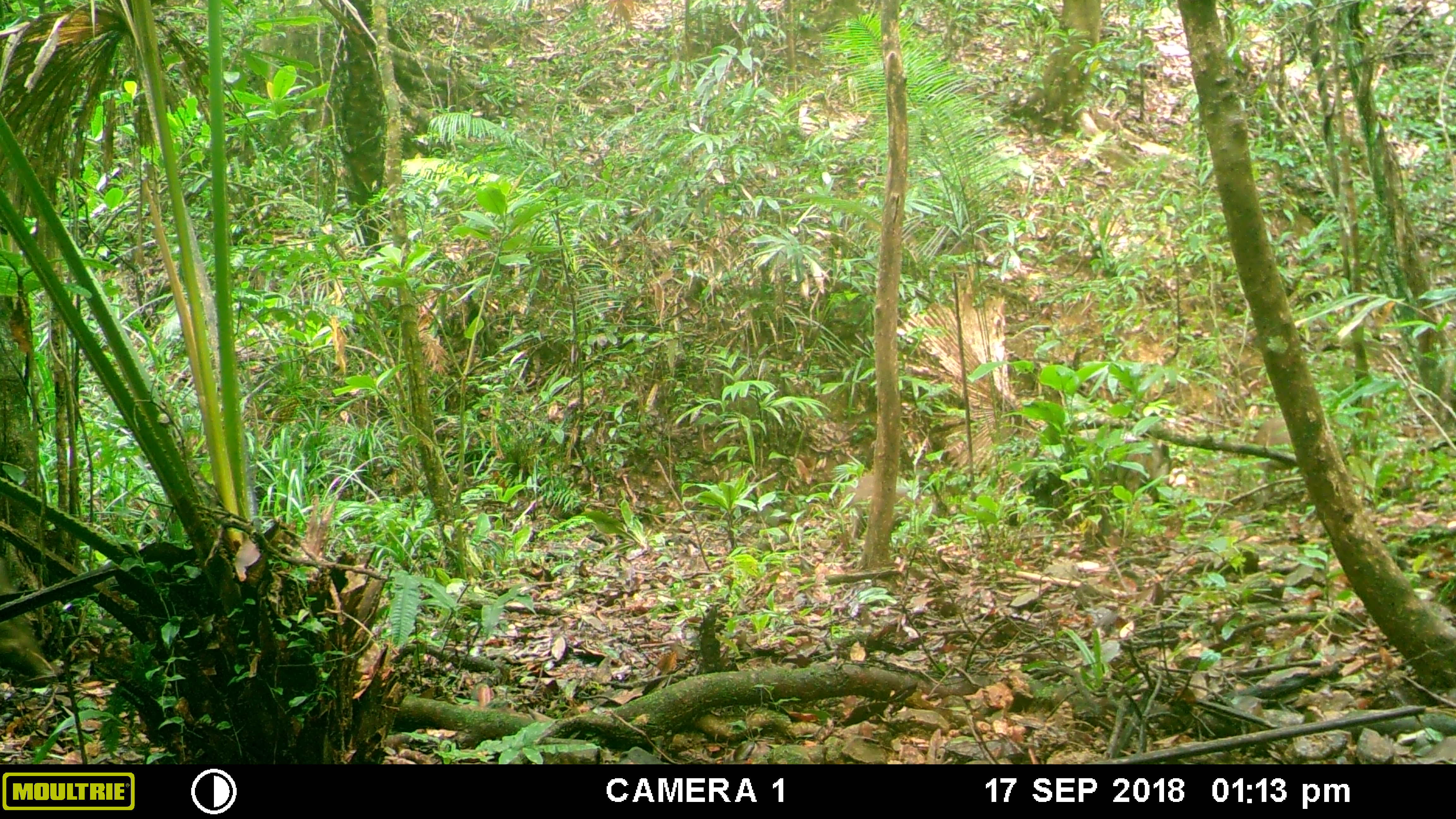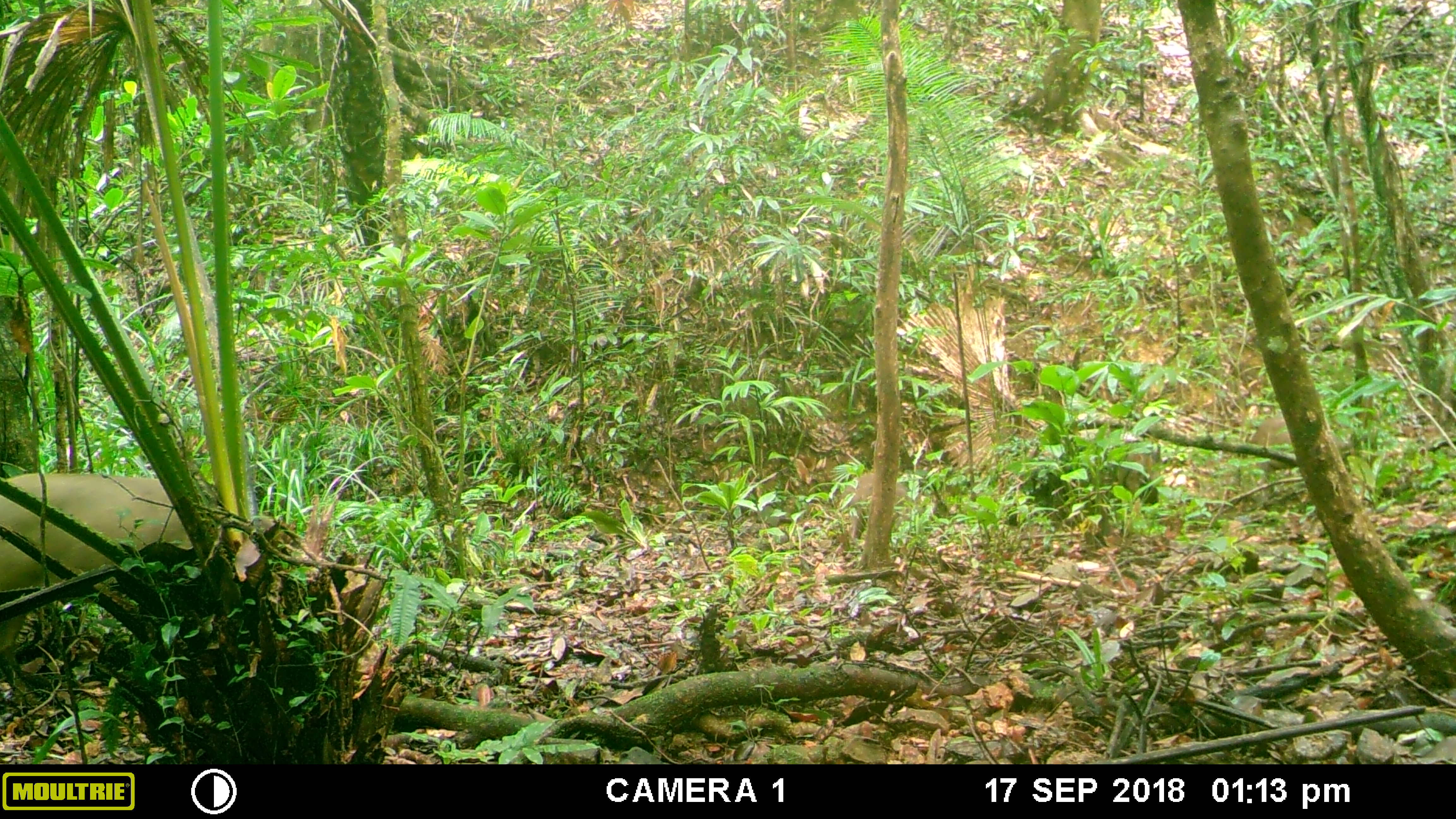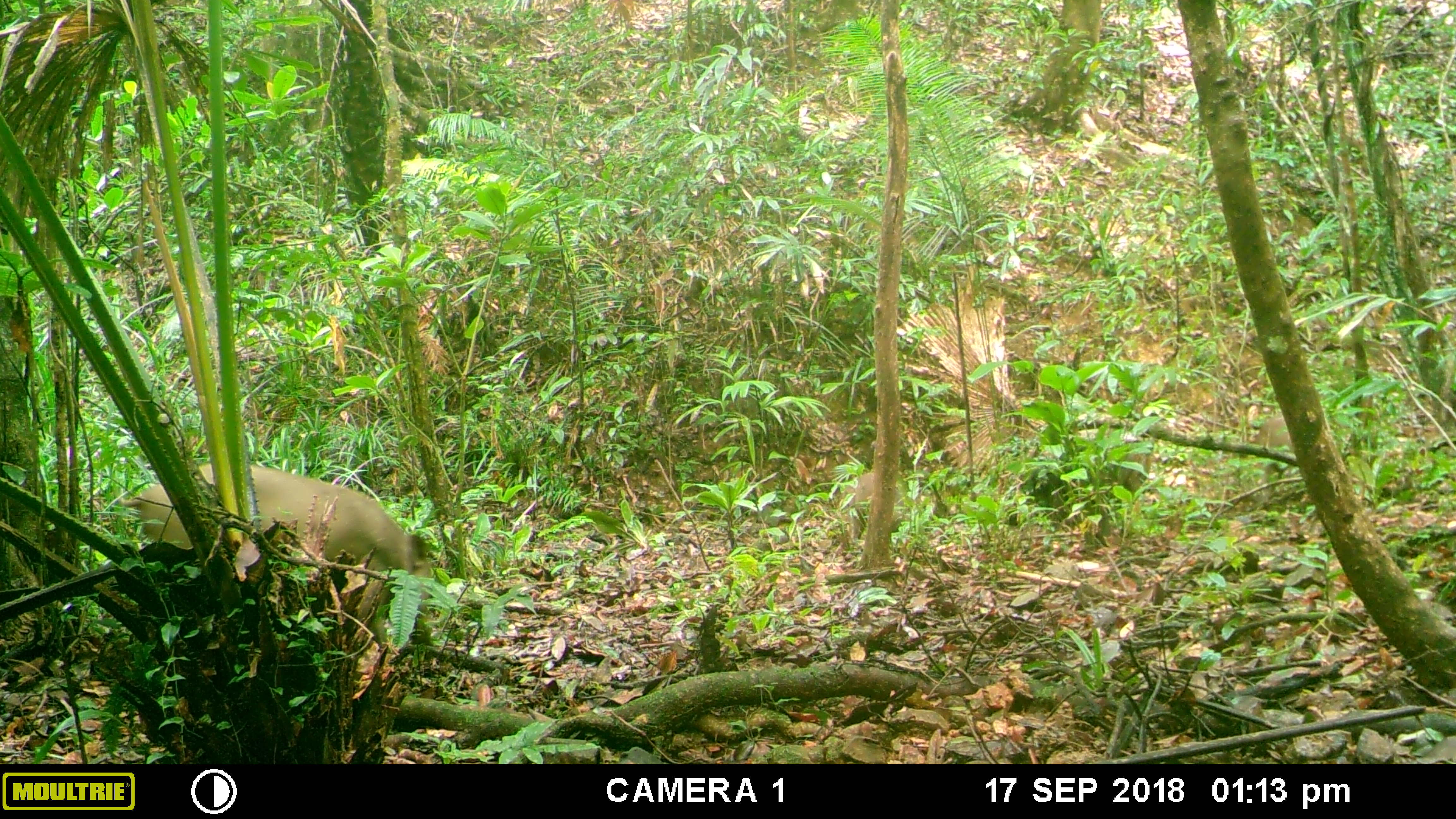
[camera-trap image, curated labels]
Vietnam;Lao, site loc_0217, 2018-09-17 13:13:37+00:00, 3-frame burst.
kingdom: Animalia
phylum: Chordata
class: Mammalia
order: Artiodactyla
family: Suidae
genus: Sus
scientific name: Sus scrofa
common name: eurasian wild pig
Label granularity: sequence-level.